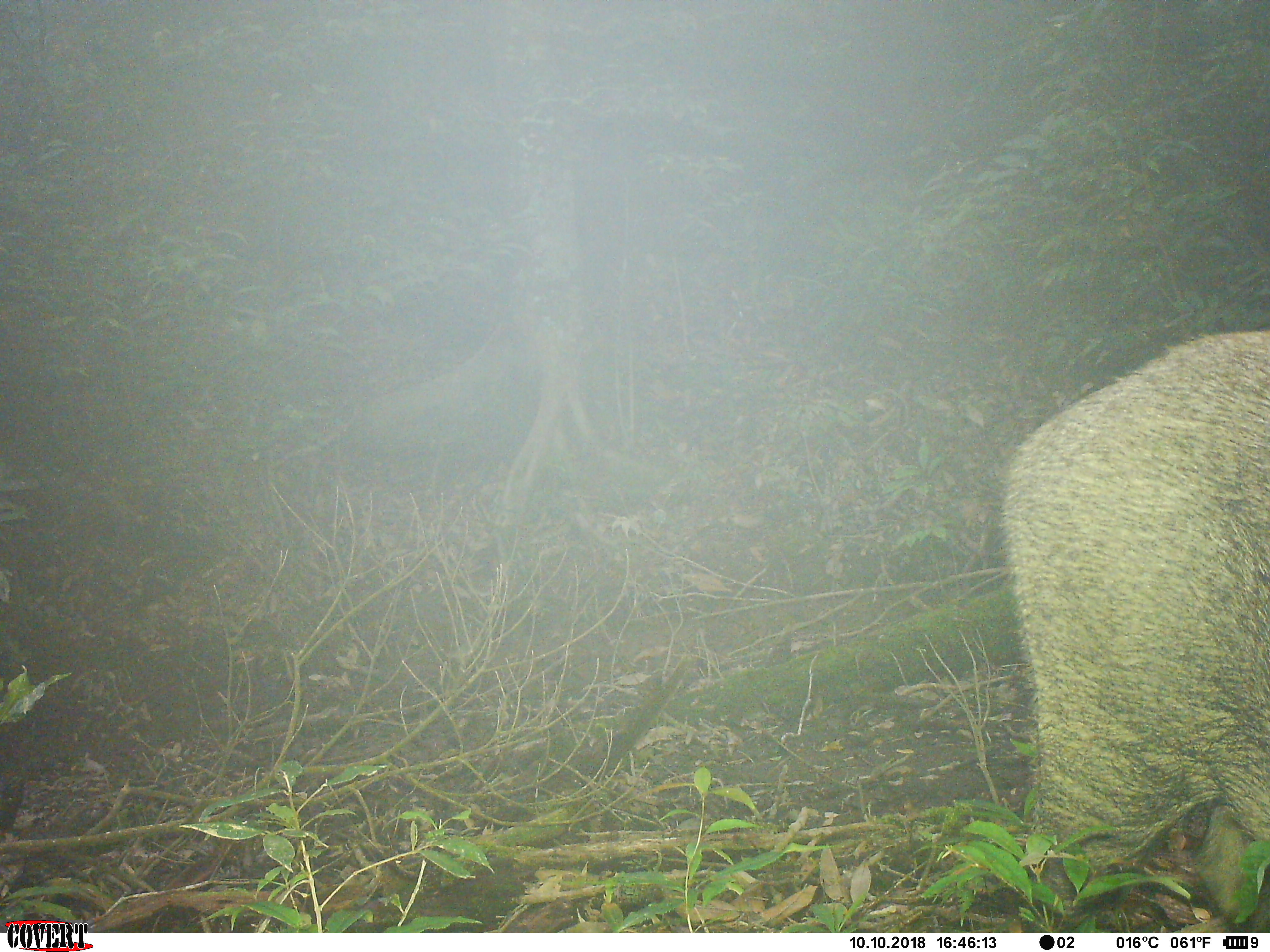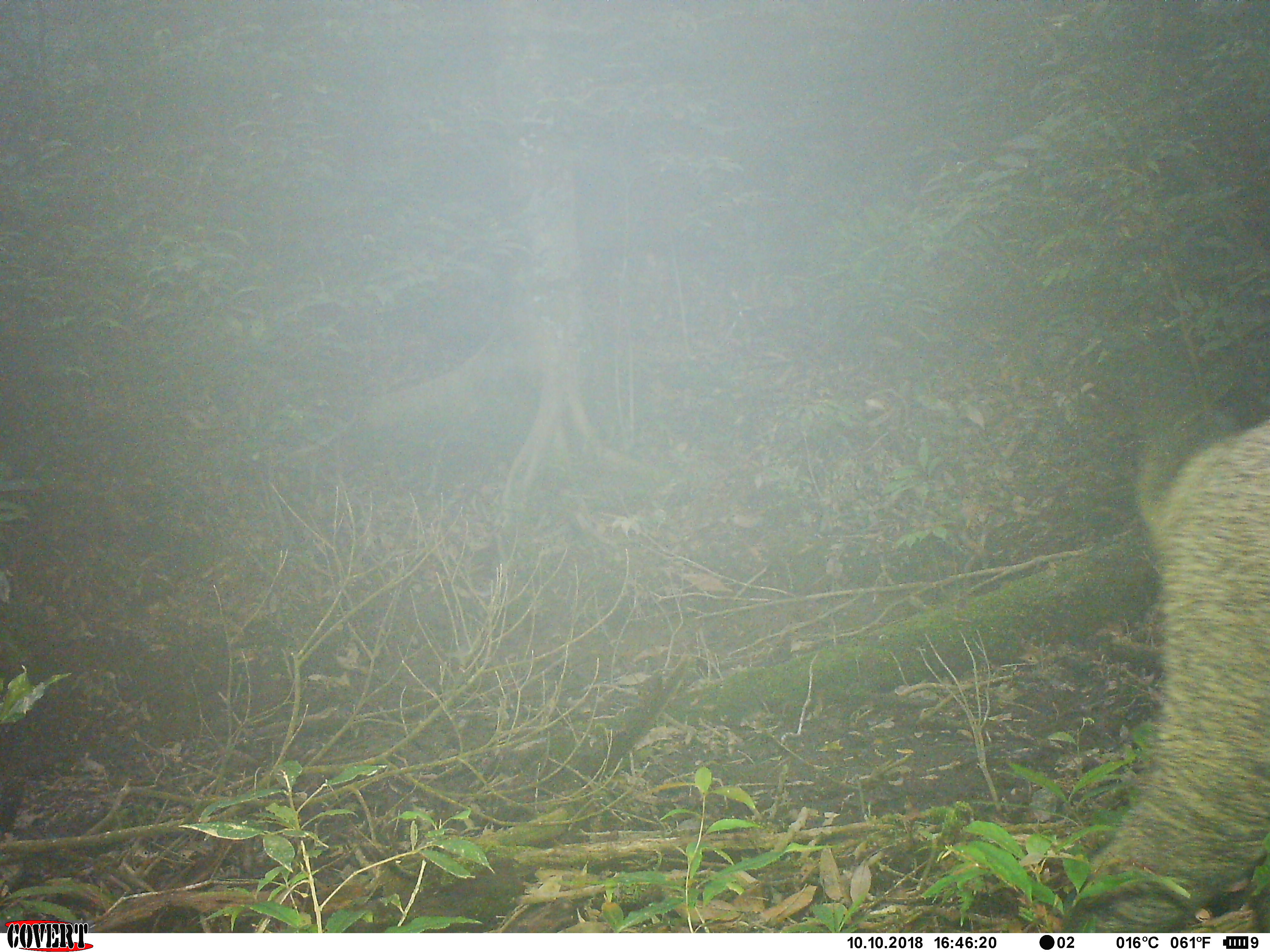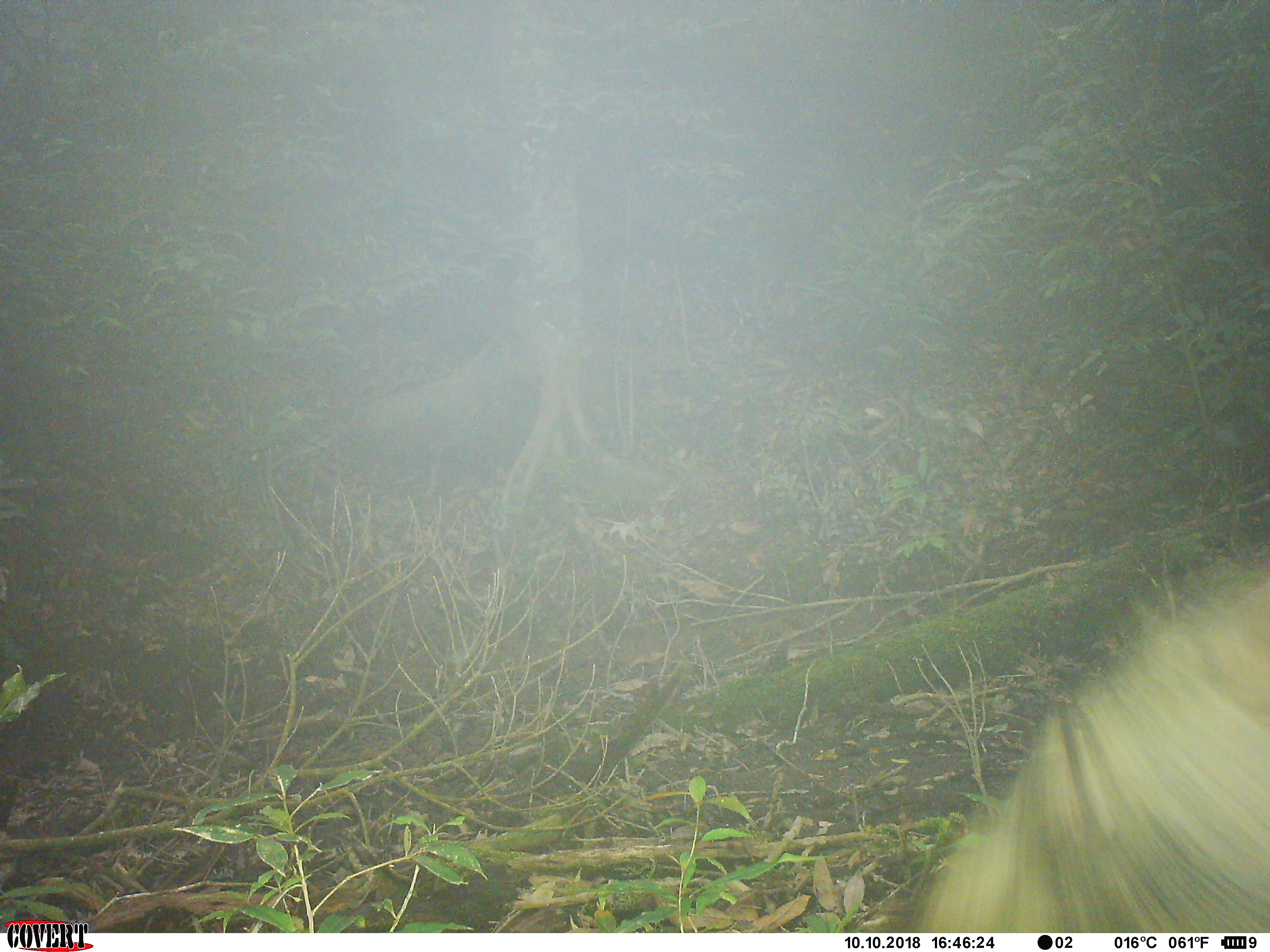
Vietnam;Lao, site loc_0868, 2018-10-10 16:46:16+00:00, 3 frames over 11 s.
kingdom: Animalia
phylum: Chordata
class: Mammalia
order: Artiodactyla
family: Suidae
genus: Sus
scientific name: Sus scrofa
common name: eurasian wild pig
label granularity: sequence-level